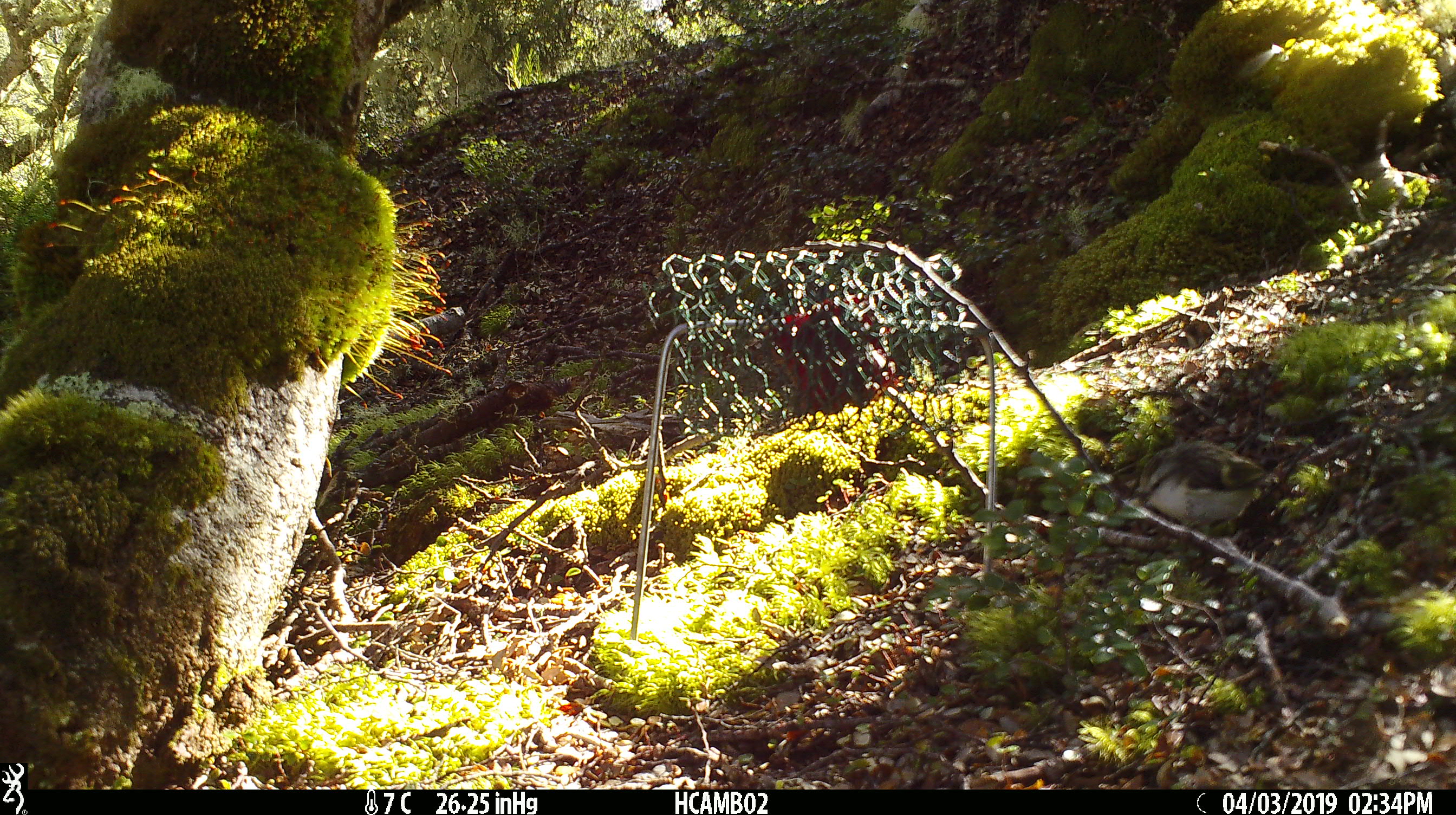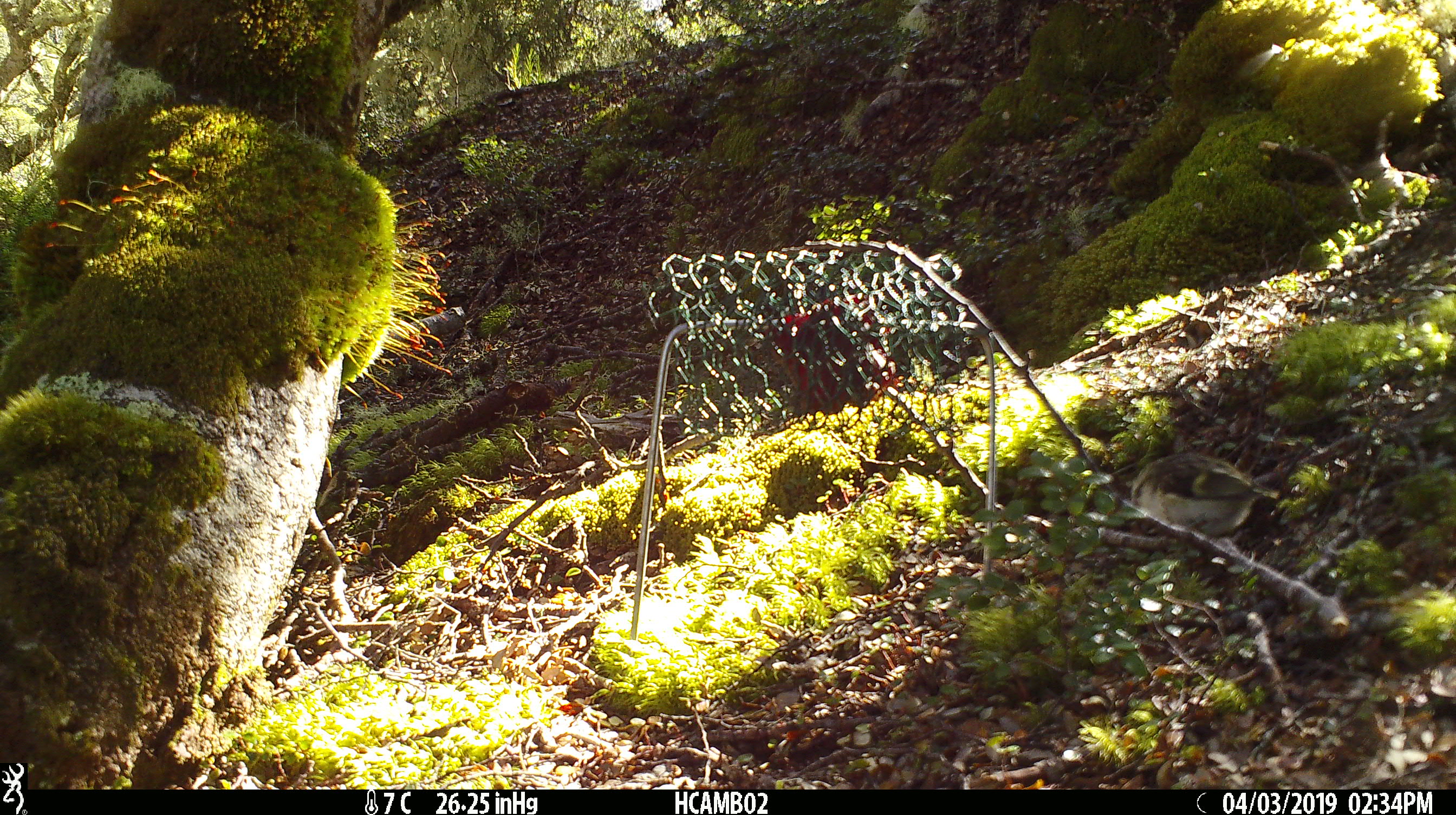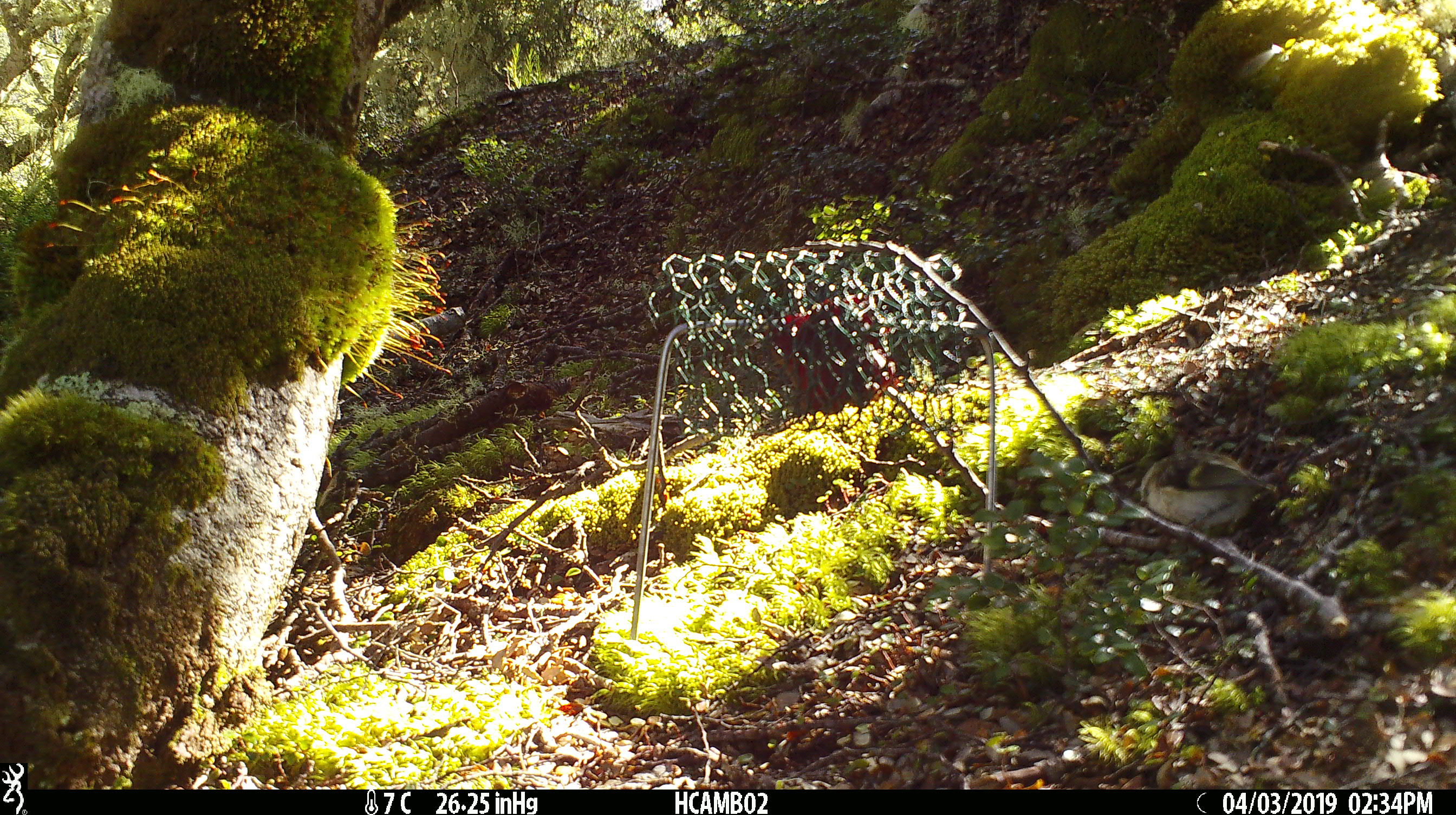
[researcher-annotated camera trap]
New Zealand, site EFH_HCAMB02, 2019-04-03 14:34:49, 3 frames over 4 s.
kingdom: Animalia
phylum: Chordata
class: Aves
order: Passeriformes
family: Acanthisittidae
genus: Acanthisitta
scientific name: Acanthisitta chloris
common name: rifleman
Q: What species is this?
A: Rifleman (Acanthisitta chloris).